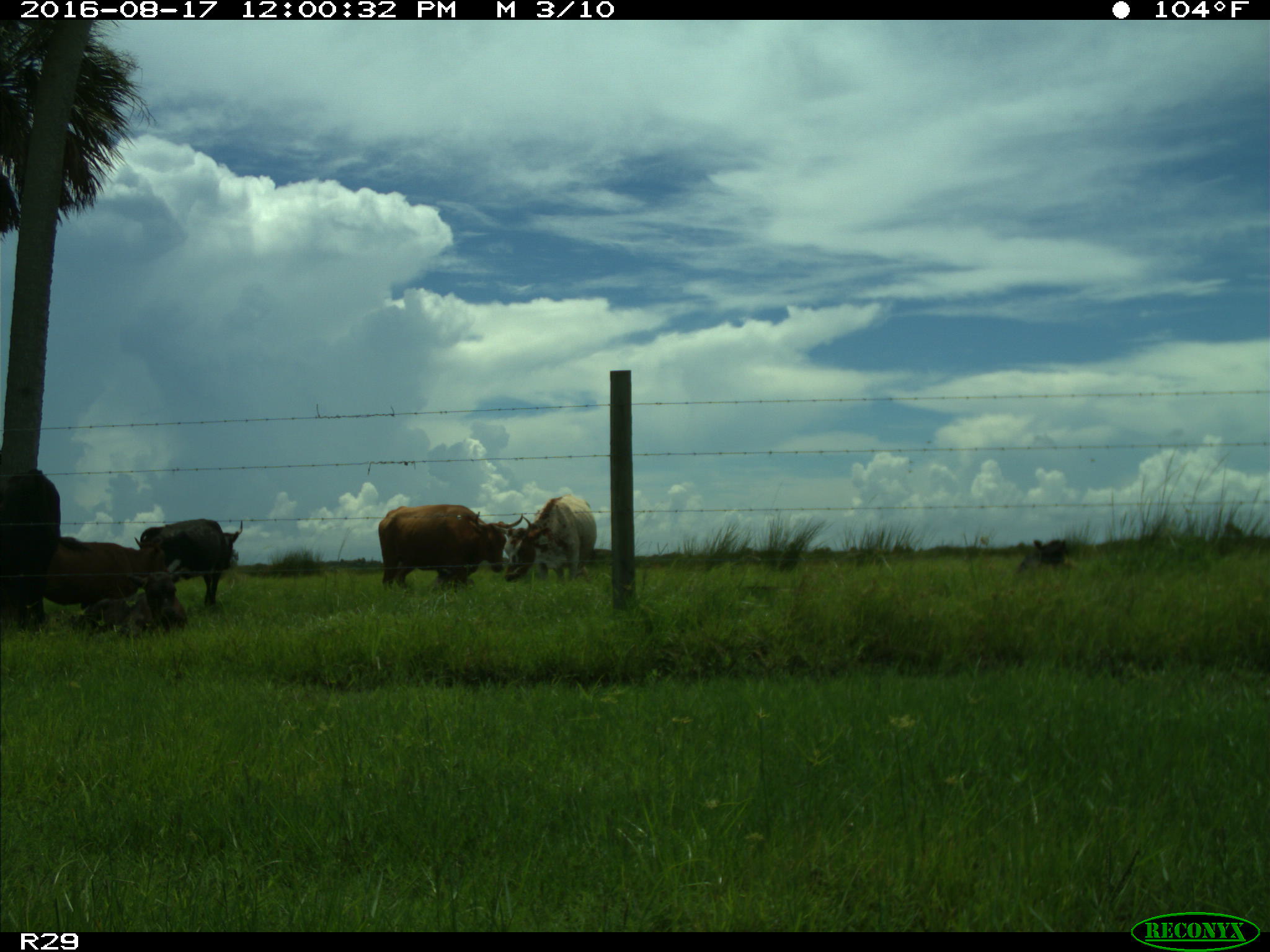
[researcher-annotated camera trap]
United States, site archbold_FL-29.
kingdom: Animalia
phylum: Chordata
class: Mammalia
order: Artiodactyla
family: Bovidae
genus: Bos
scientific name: Bos taurus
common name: domestic cow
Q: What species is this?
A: Bos taurus (domestic cow).